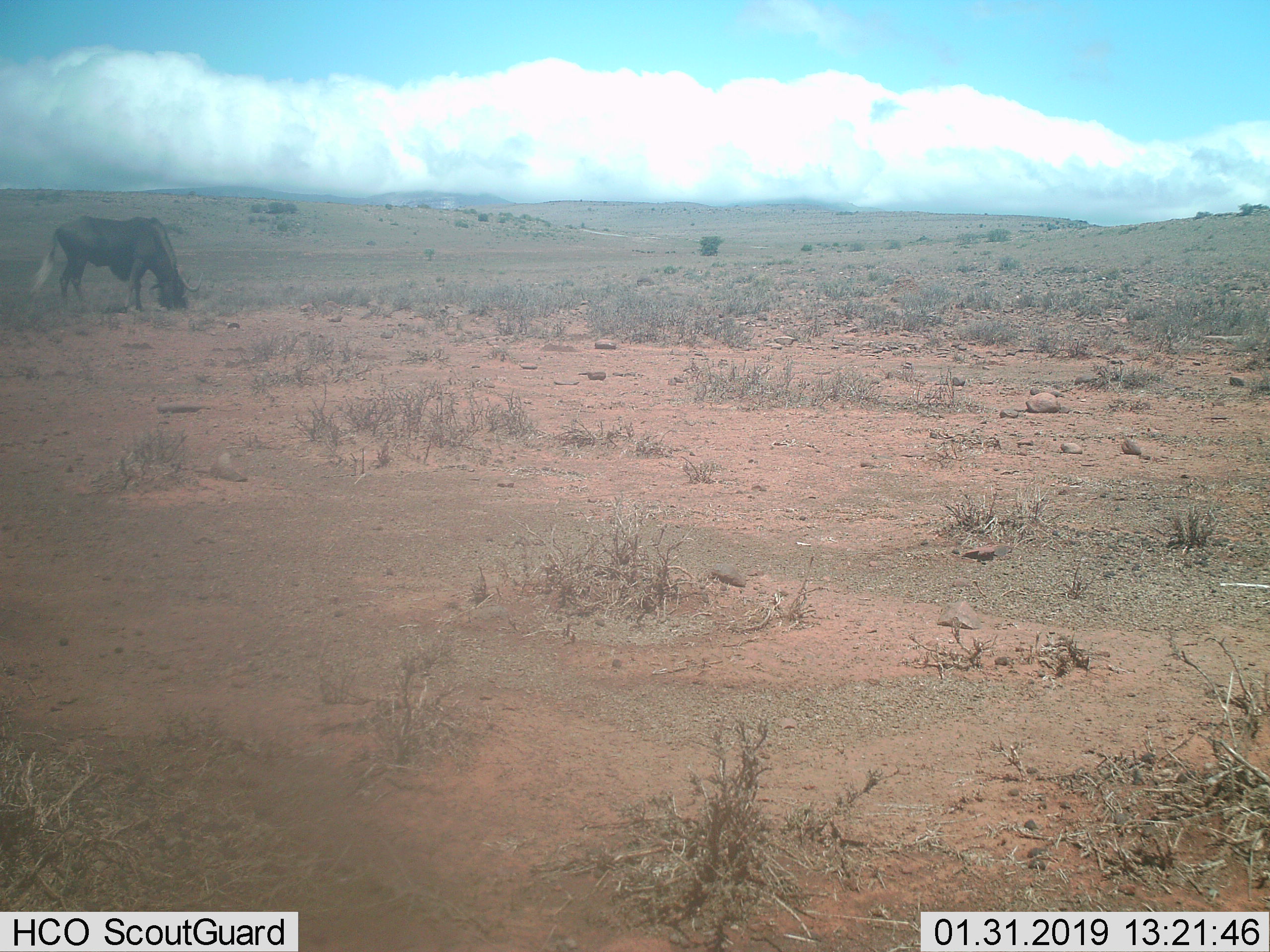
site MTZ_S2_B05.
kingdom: Animalia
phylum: Chordata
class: Mammalia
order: Artiodactyla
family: Bovidae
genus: Connochaetes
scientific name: Connochaetes gnou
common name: black wildebeest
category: wildebeestblack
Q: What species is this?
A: Wildebeestblack (black wildebeest) (Connochaetes gnou).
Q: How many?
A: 1.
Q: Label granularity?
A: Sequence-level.